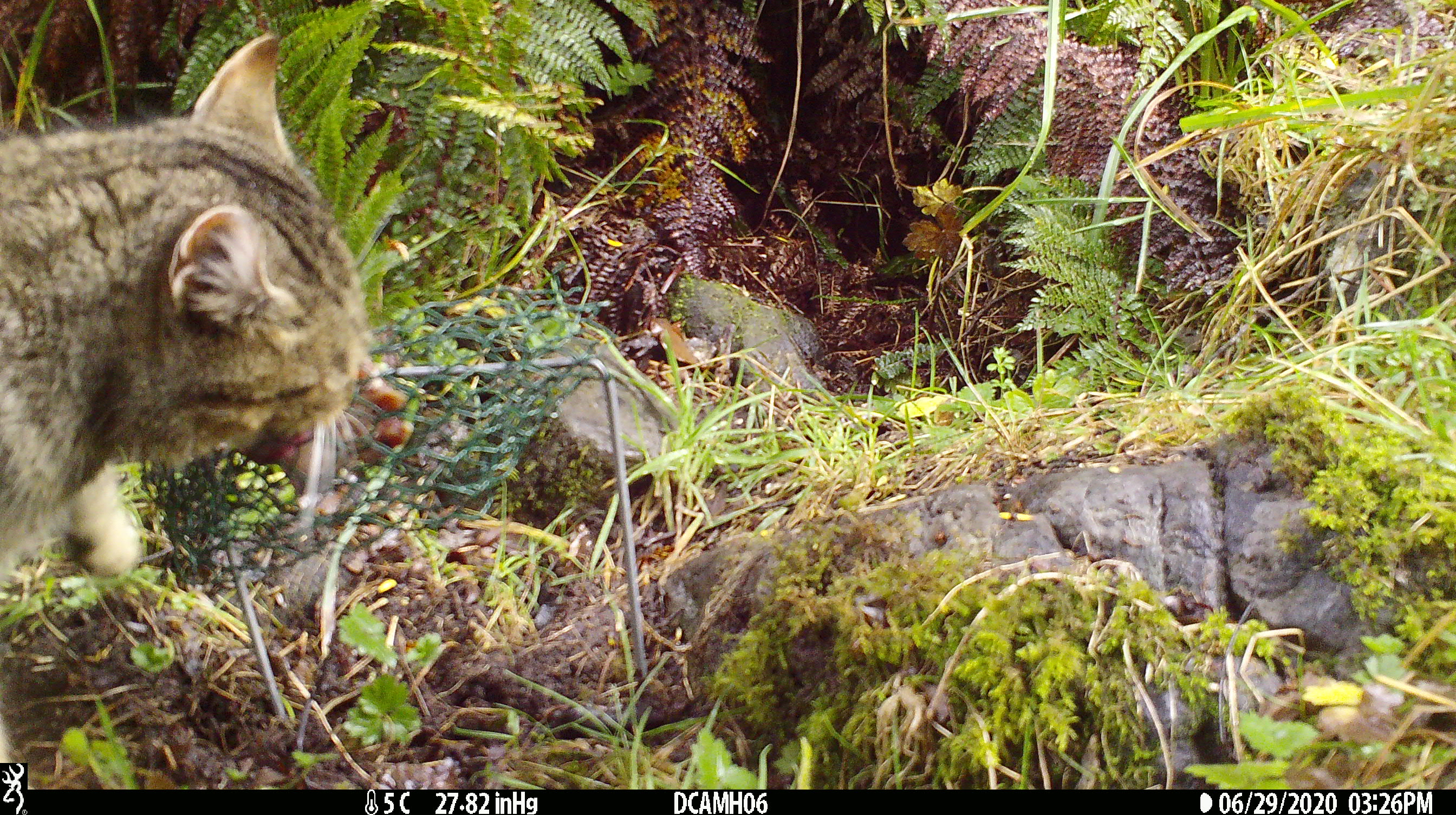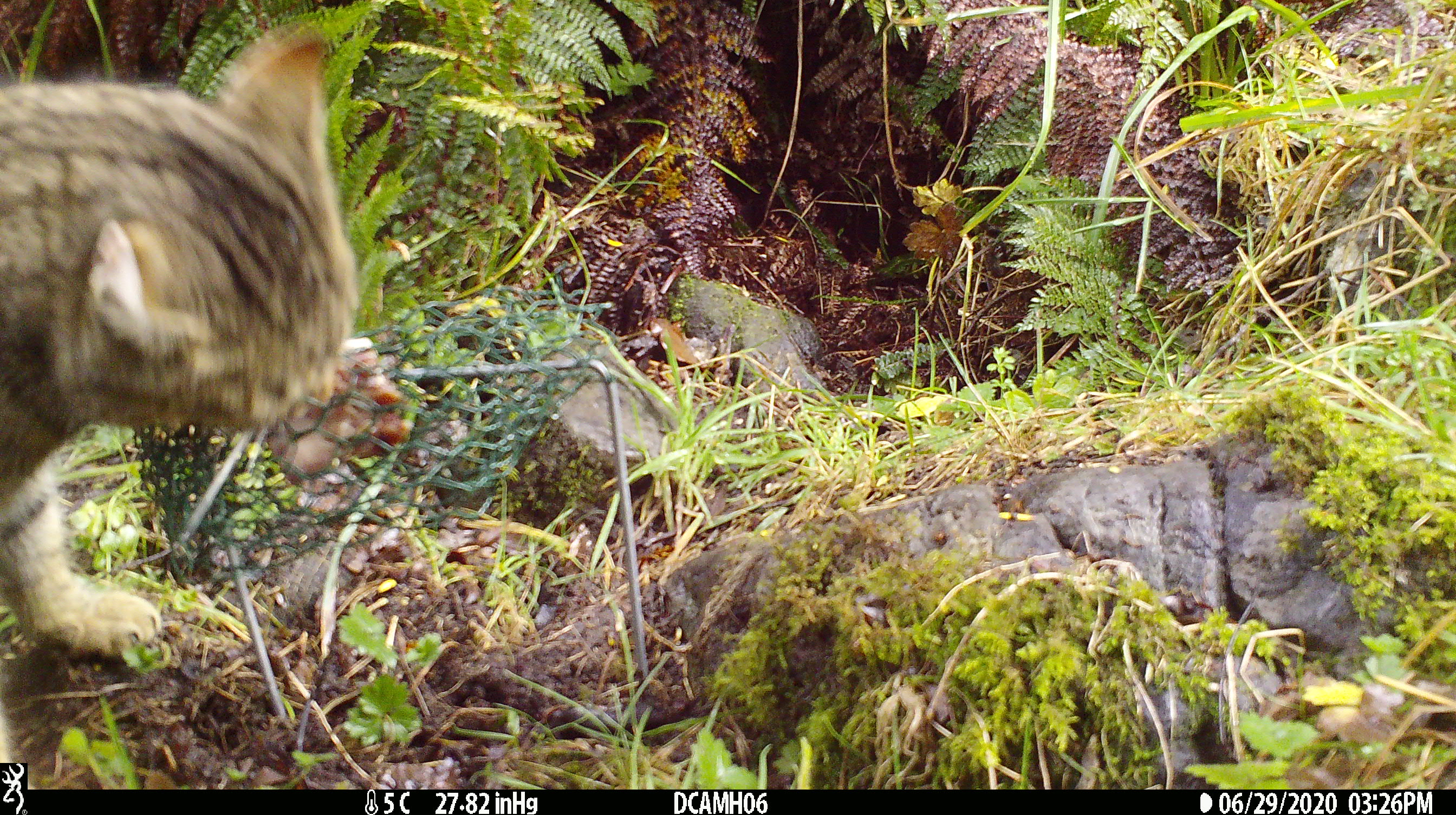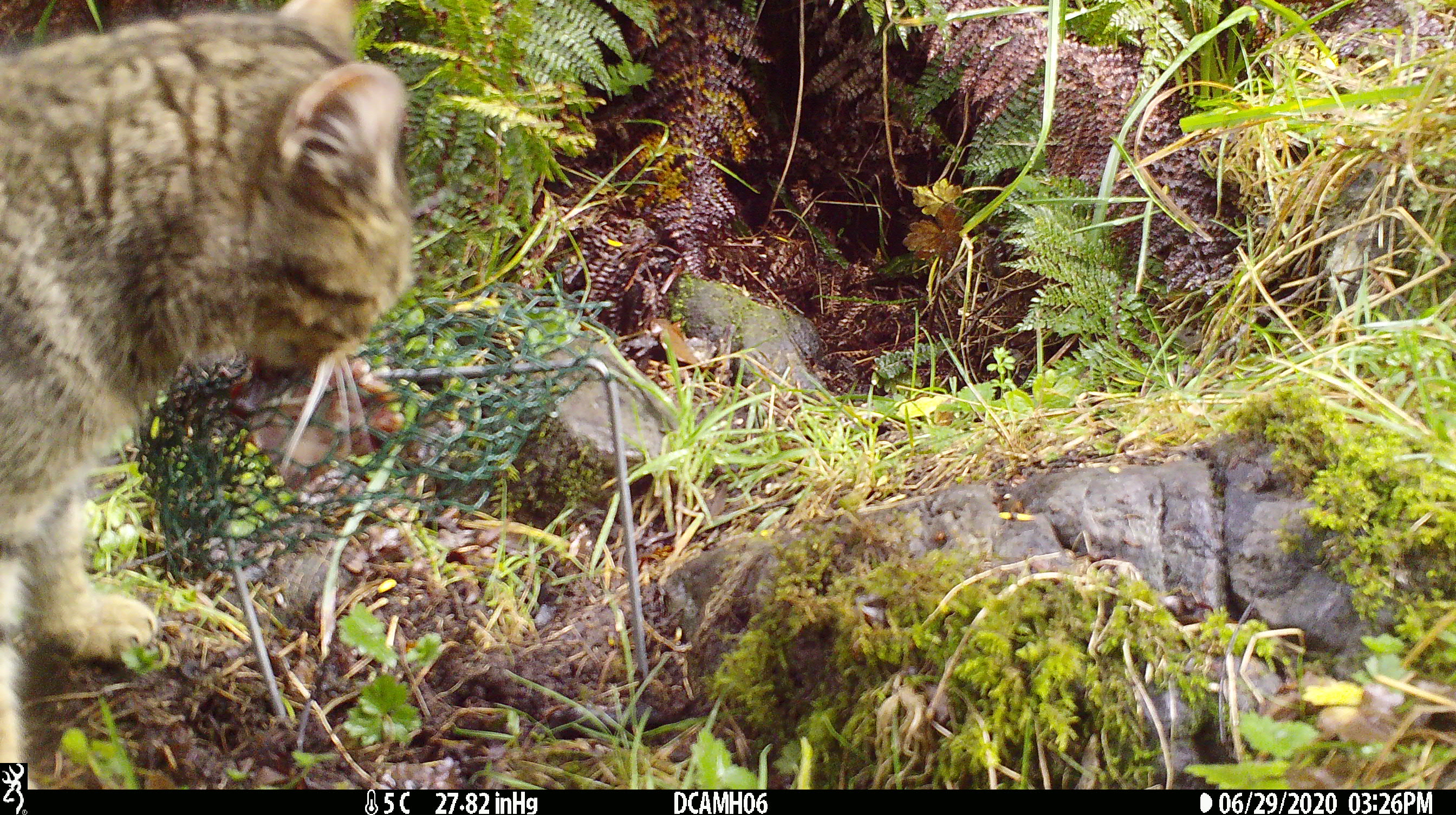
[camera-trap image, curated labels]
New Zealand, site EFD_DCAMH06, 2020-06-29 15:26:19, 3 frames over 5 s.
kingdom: Animalia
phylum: Chordata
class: Mammalia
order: Carnivora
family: Felidae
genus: Felis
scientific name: Felis catus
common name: domestic cat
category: cat